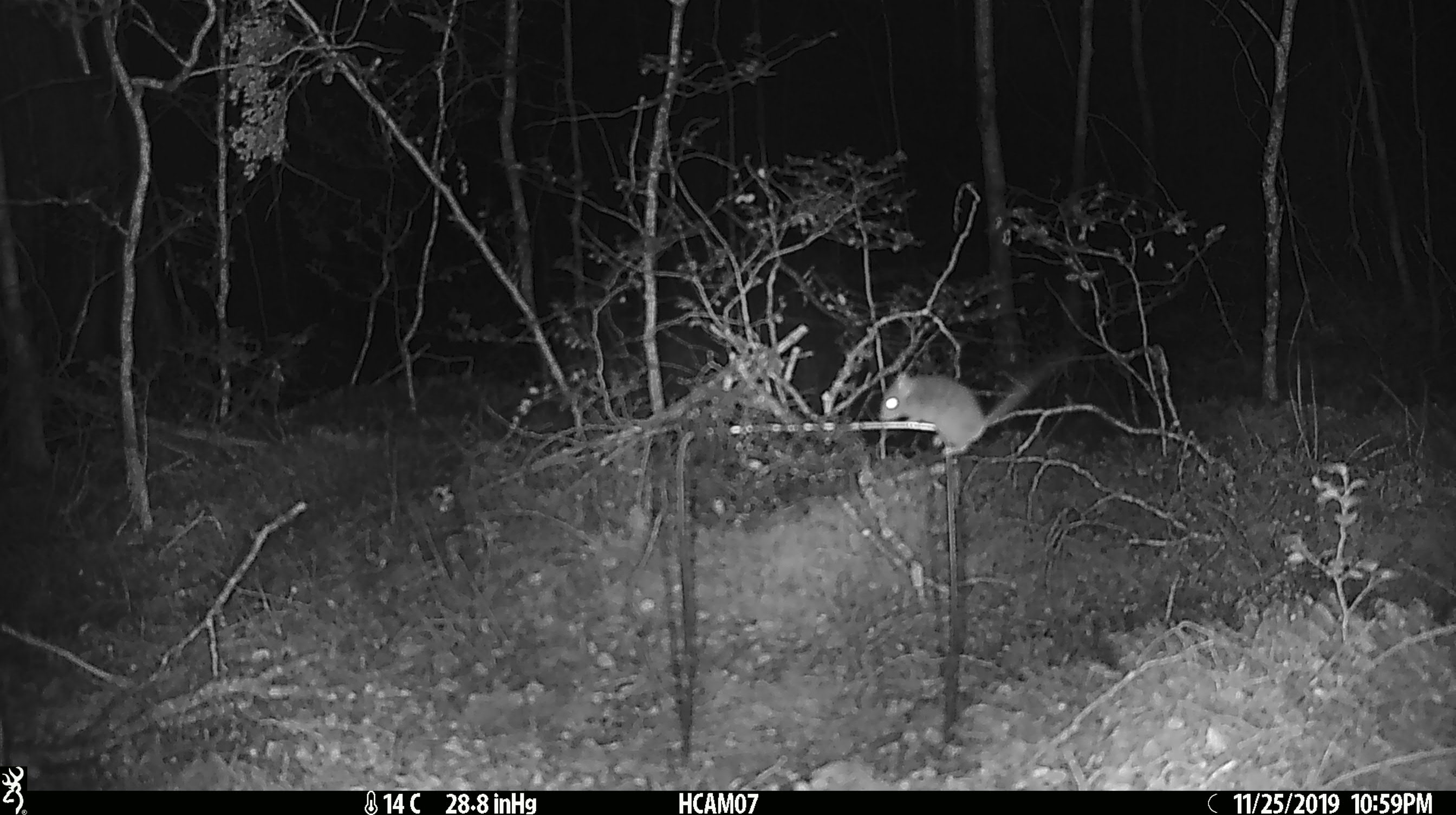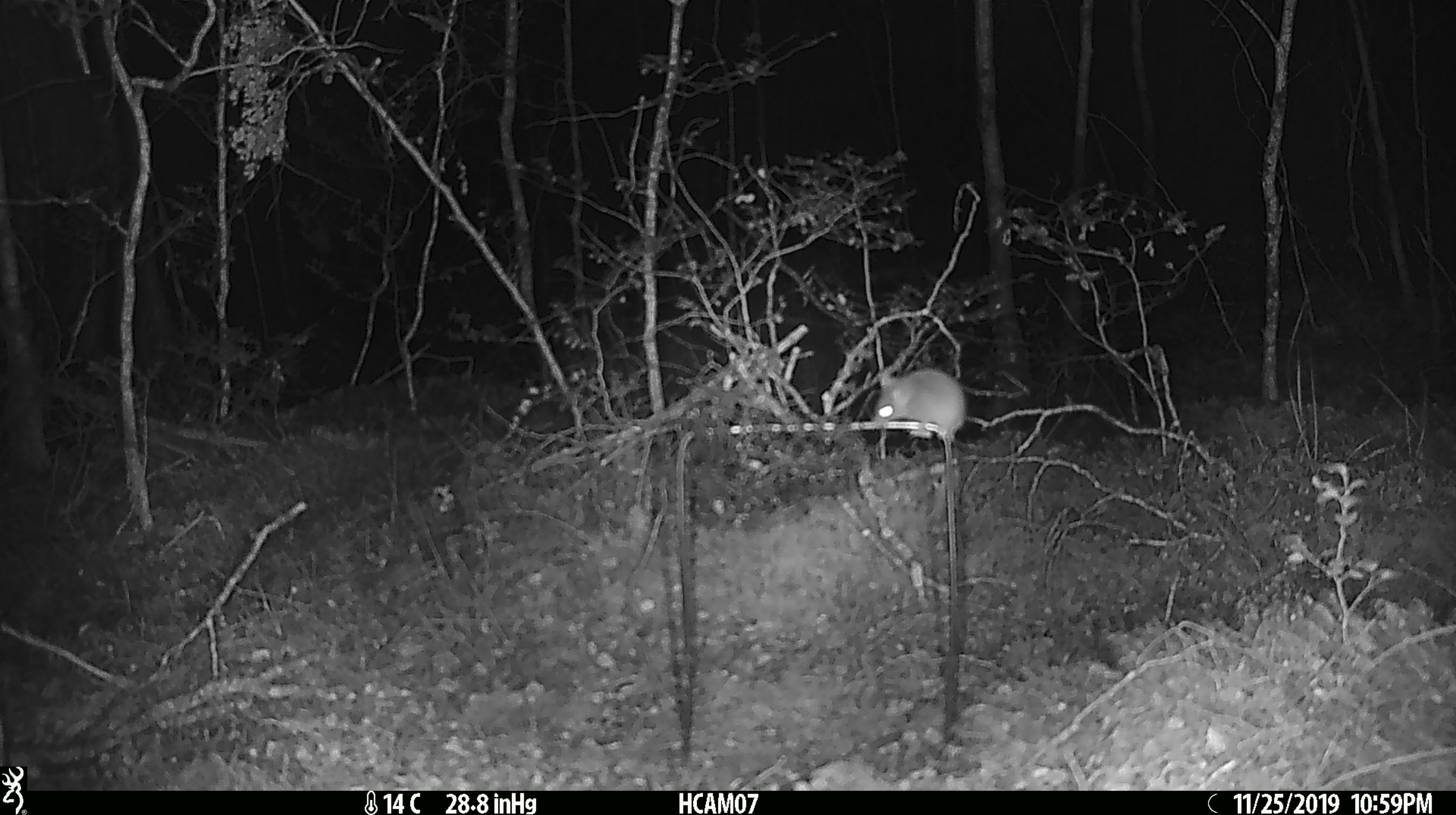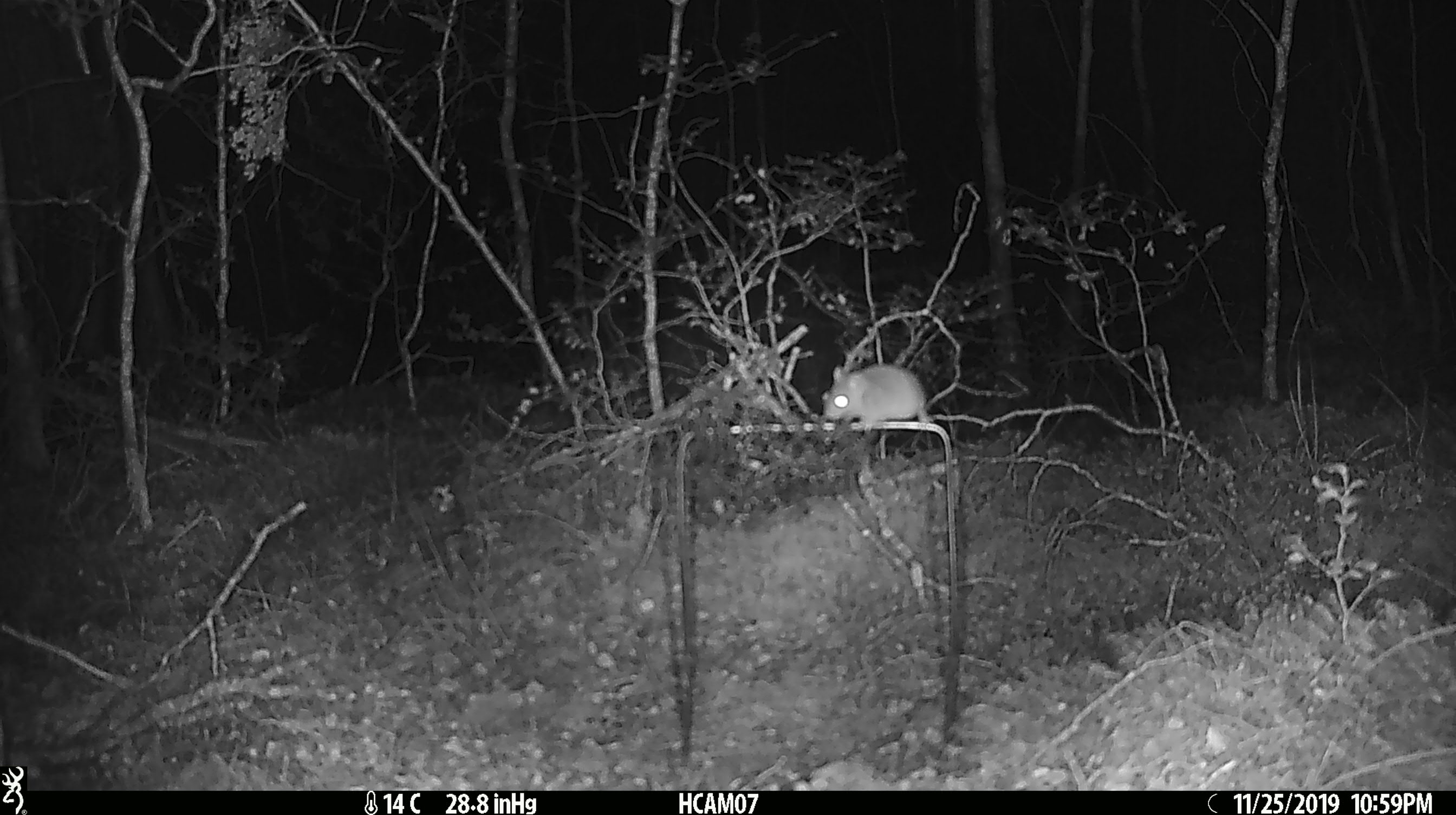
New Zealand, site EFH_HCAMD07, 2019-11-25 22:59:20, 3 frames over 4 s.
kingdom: Animalia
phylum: Chordata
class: Mammalia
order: Rodentia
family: Muridae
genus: Mus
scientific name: Mus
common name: mouse